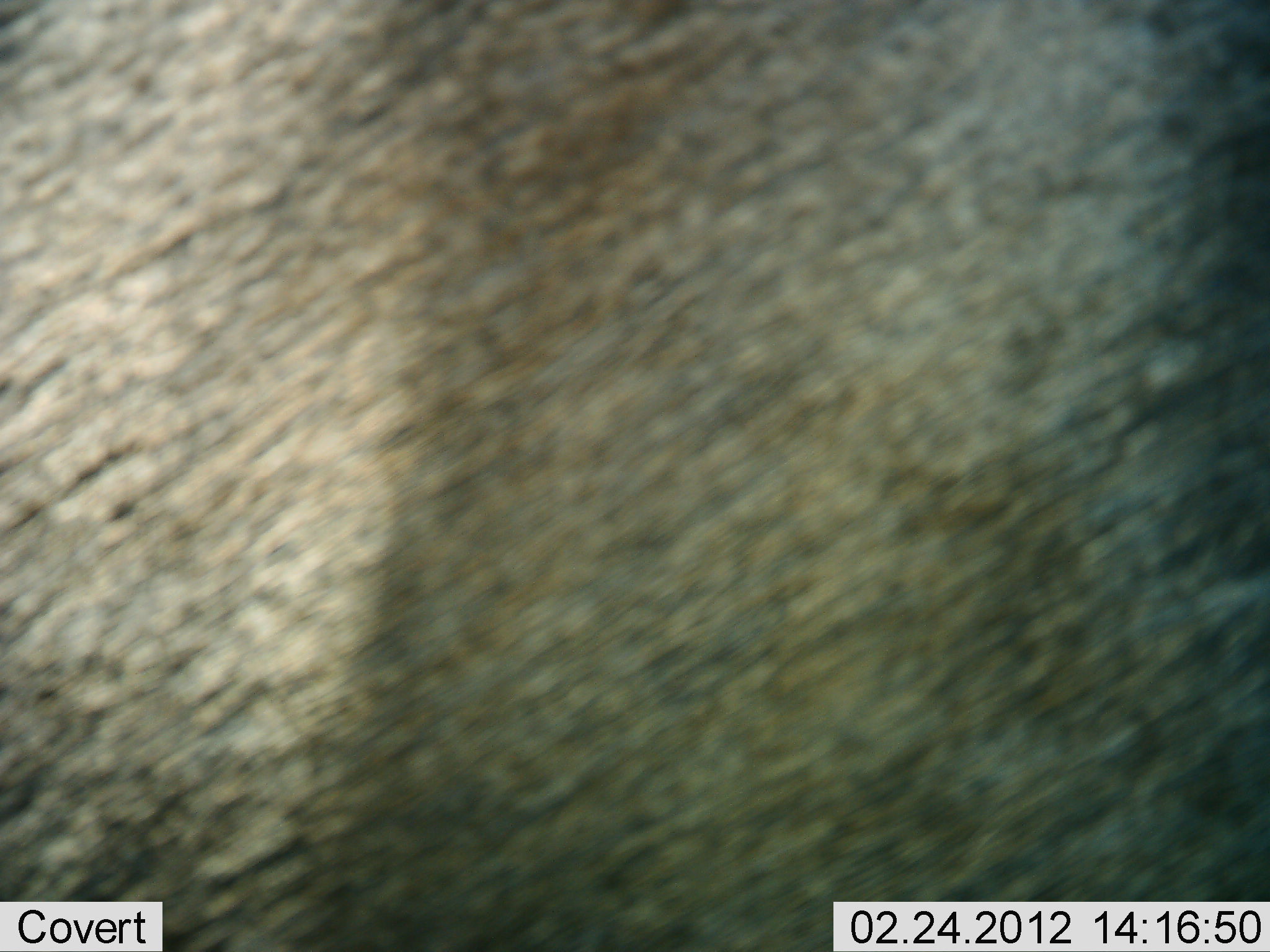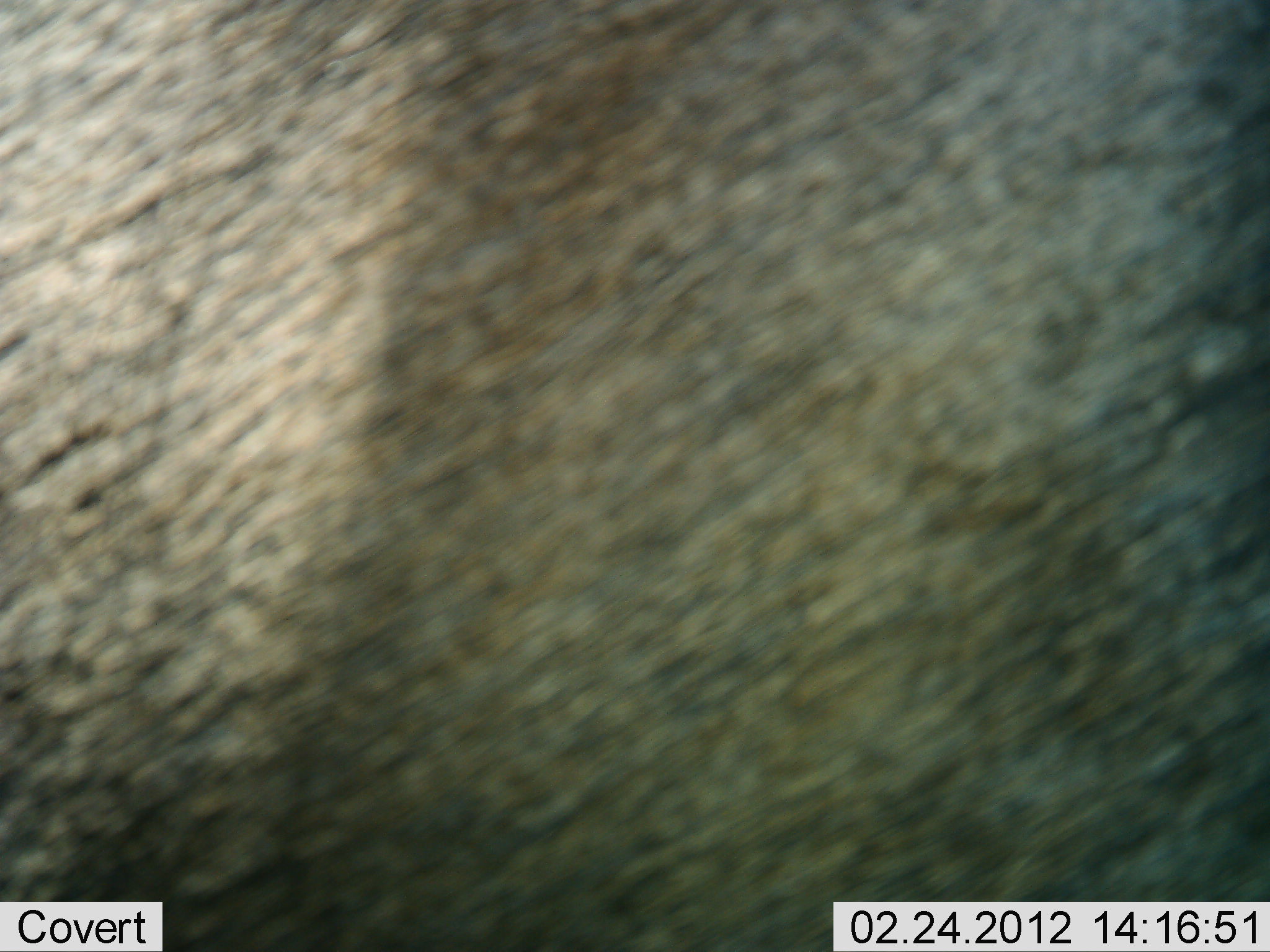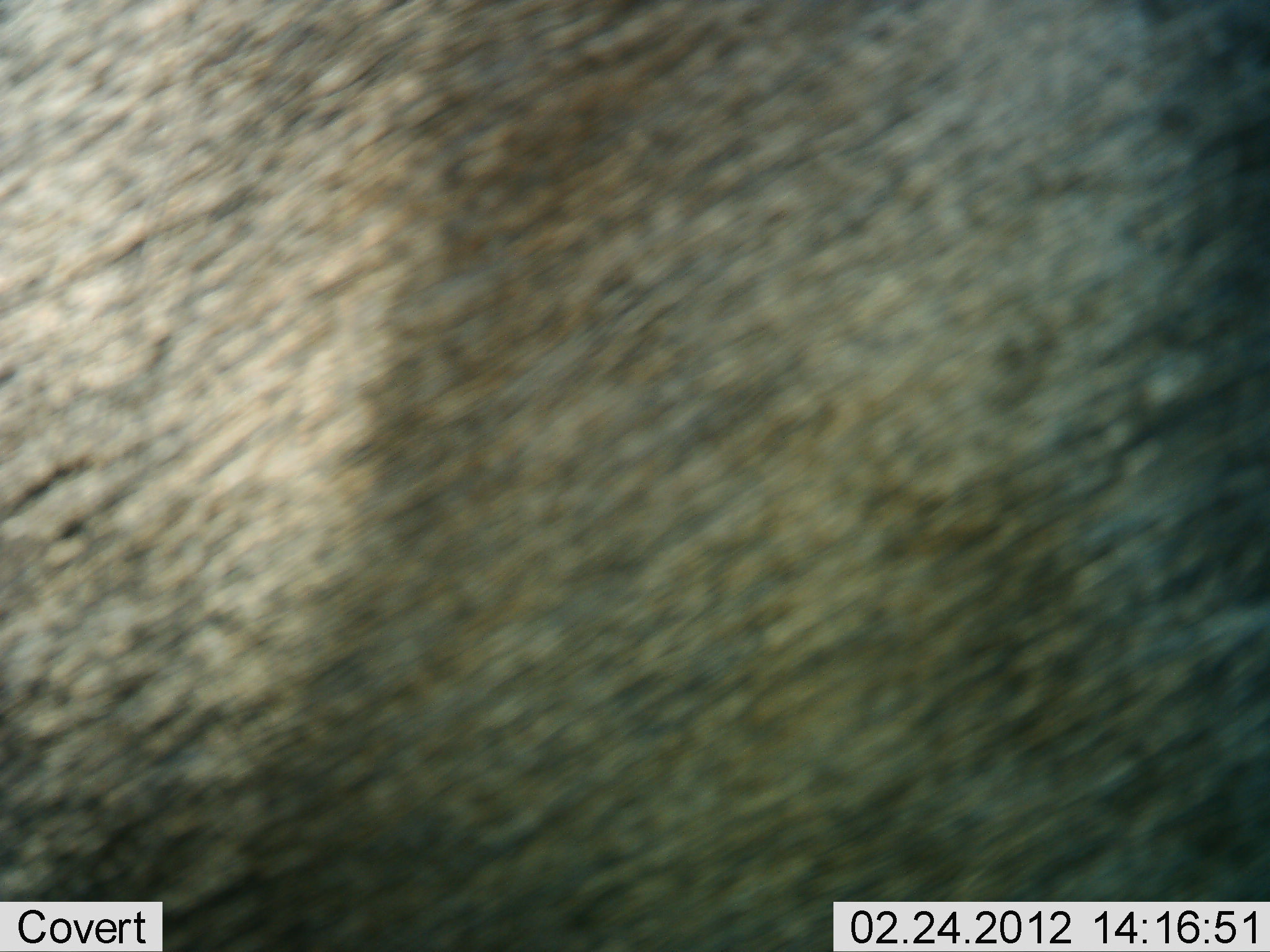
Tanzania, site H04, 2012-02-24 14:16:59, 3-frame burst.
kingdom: Animalia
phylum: Chordata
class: Mammalia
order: Artiodactyla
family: Bovidae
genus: Connochaetes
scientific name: Connochaetes taurinus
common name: blue wildebeest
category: wildebeest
Wildebeest (blue wildebeest) (Connochaetes taurinus), count 1. Behavior (volunteer vote fractions): standing 85%, resting 8%, moving 8%, interacting 0%. Young present (vote fraction): 0%. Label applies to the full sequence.